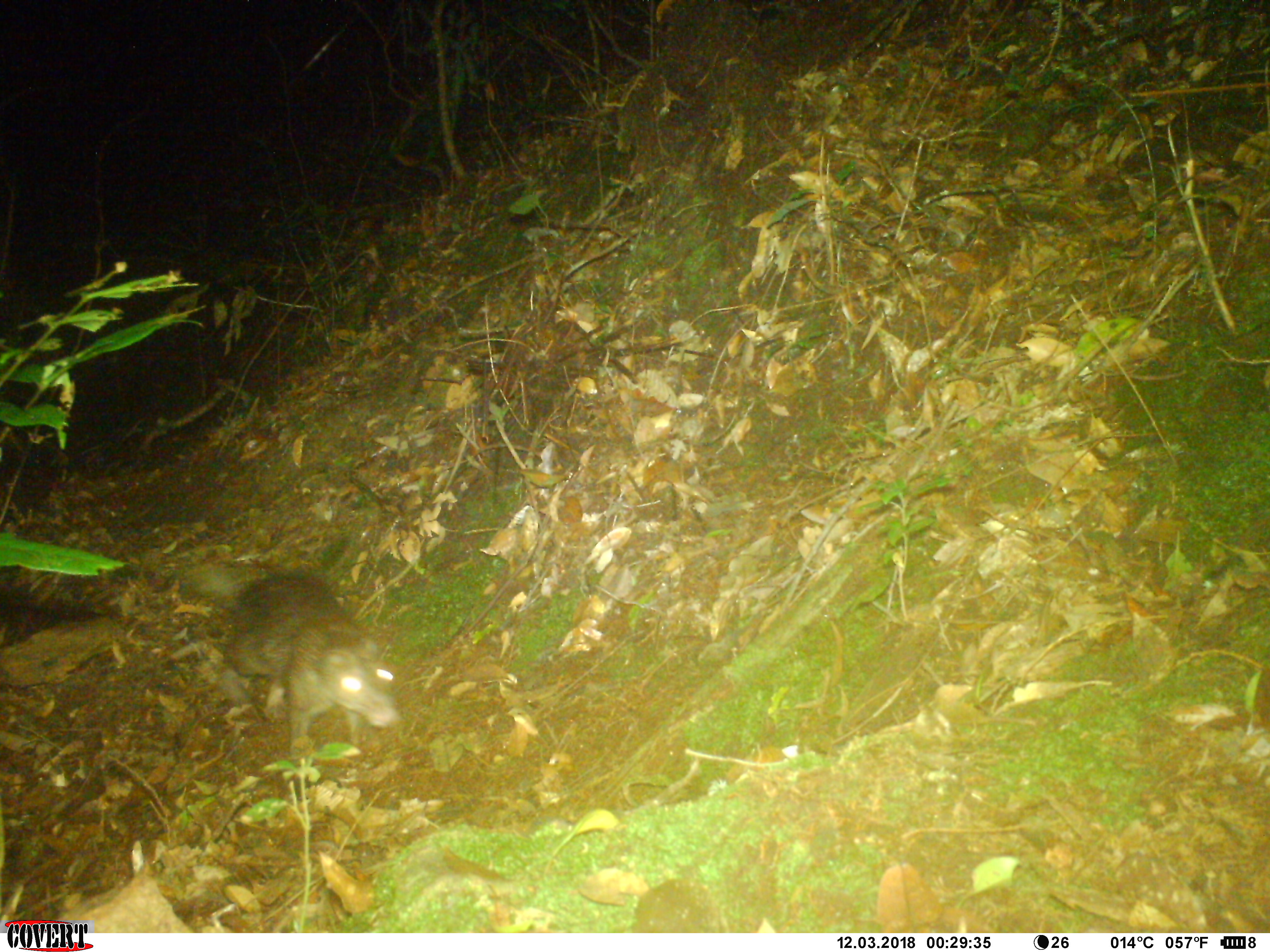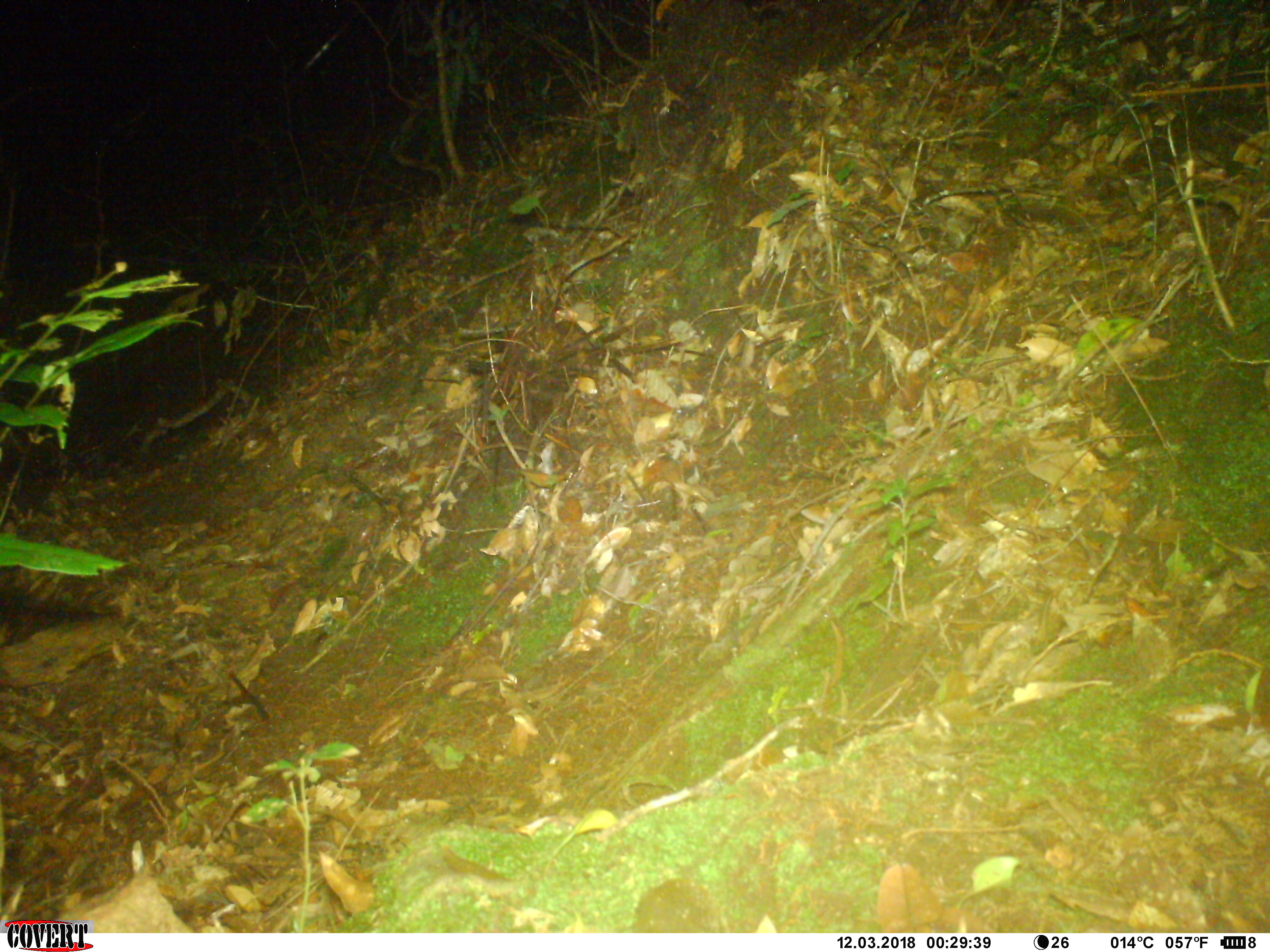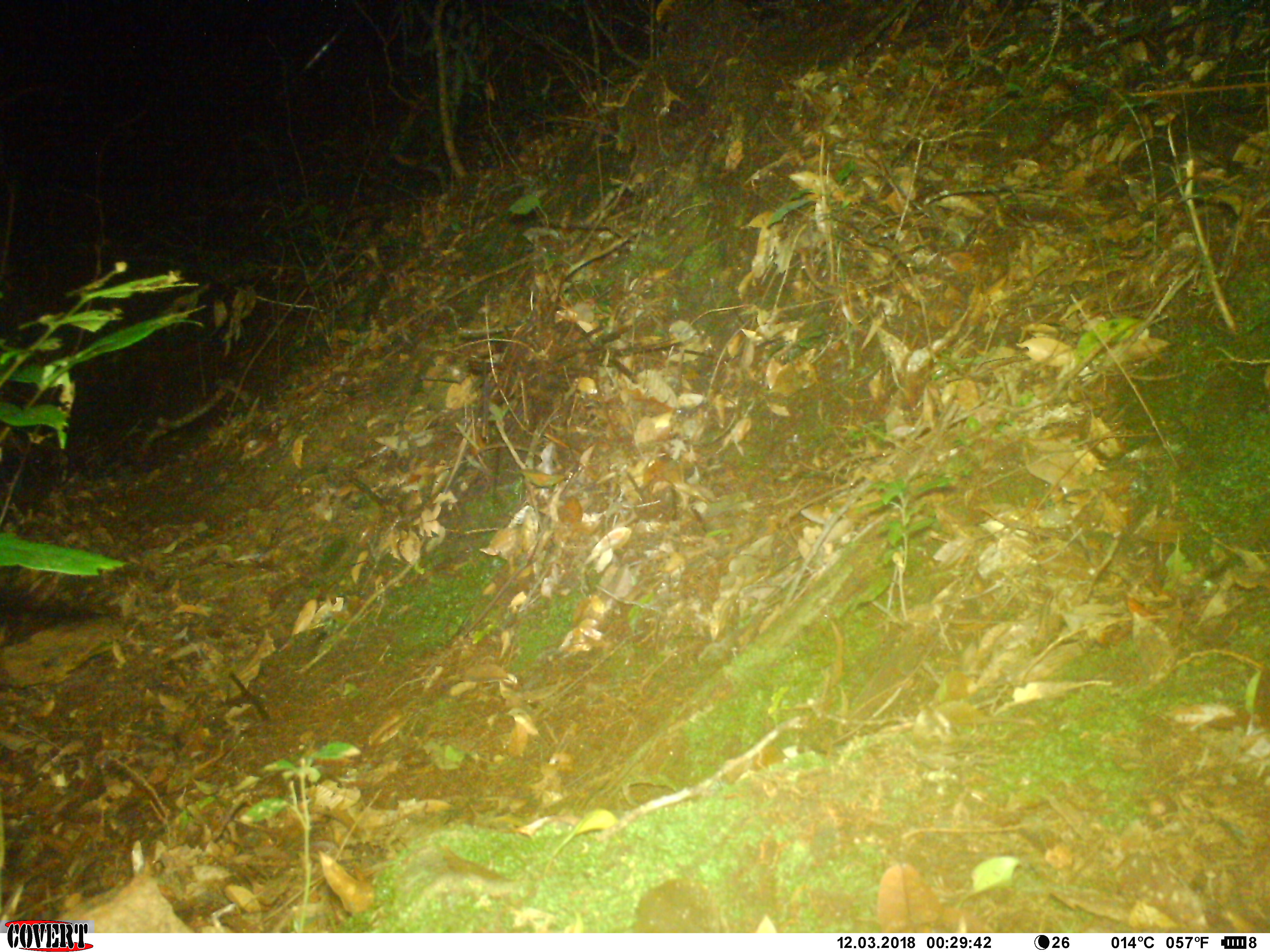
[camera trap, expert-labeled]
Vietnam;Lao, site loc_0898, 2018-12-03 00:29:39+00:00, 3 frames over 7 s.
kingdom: Animalia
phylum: Chordata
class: Mammalia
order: Rodentia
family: Hystricidae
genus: Atherurus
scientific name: Atherurus macrourus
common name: asiatic brush-tailed porcupine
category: asiatic brush tailed porcupine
Asiatic brush tailed porcupine (asiatic brush-tailed porcupine) (Atherurus macrourus). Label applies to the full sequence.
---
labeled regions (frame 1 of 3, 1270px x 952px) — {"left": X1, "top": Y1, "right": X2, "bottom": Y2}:
asiatic brush tailed porcupine: {"left": 180, "top": 560, "right": 397, "bottom": 758}